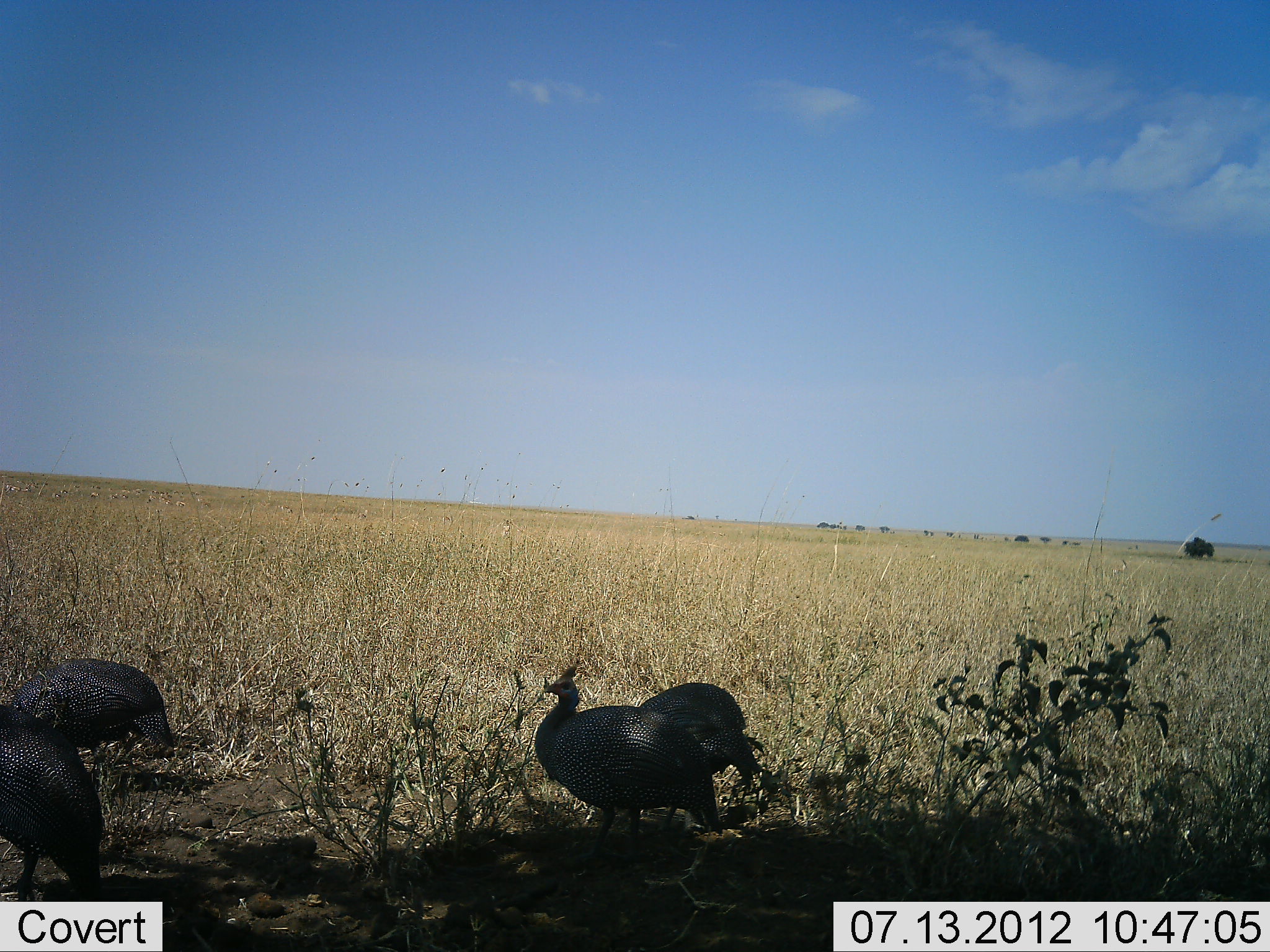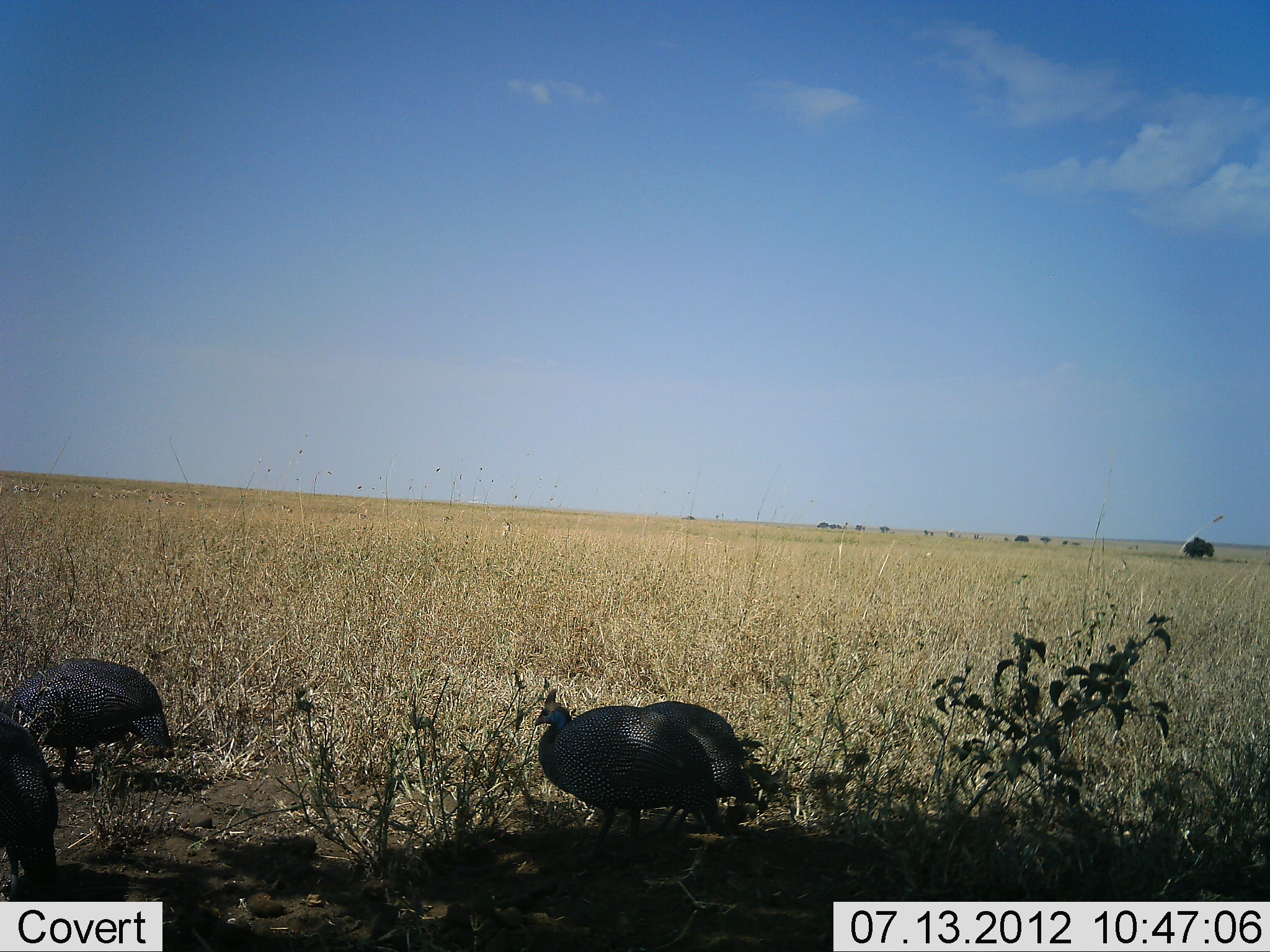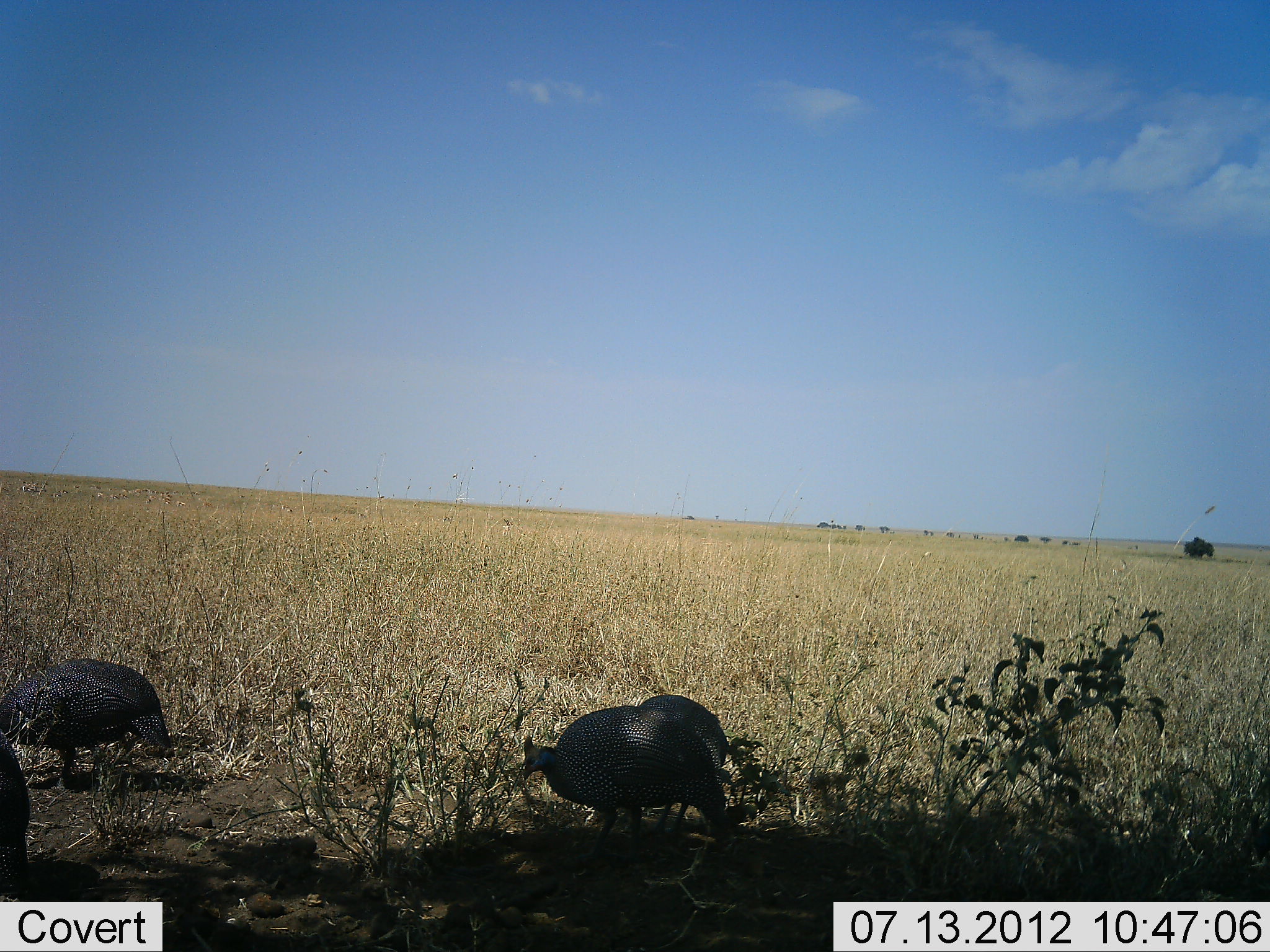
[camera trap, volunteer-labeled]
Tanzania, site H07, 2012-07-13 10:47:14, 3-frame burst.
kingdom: Animalia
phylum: Chordata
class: Aves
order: Galliformes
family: Numididae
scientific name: Numididae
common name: guinea fowl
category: guineafowl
Guineafowl (guinea fowl) (Numididae), count 4. Behavior (volunteer vote fractions): standing 45%, resting 0%, moving 45%, interacting 0%. Young present (vote fraction): 0%. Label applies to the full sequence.